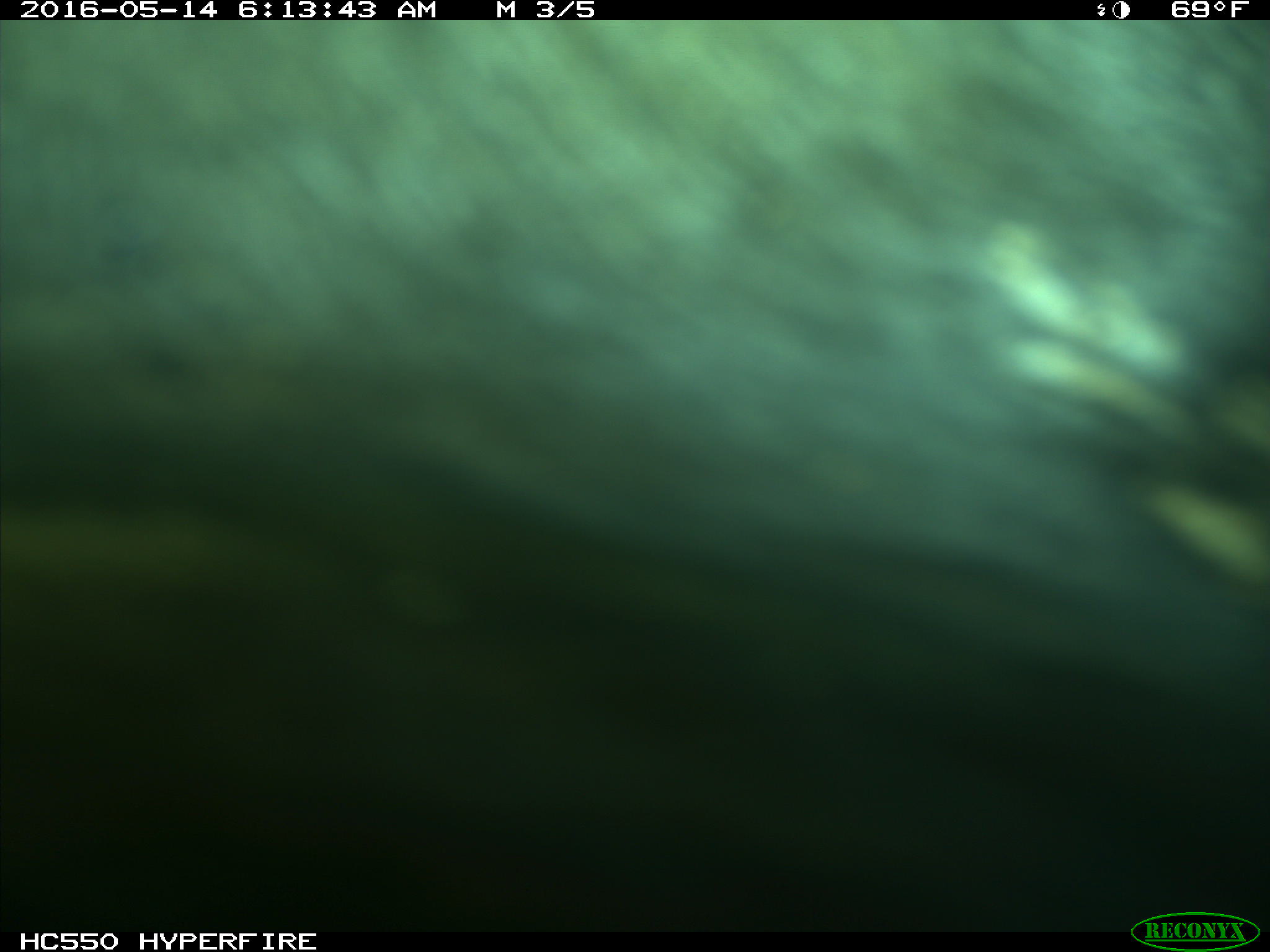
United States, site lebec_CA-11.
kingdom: Animalia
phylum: Chordata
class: Mammalia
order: Artiodactyla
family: Bovidae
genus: Bos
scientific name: Bos taurus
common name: domestic cow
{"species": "Bos taurus (domestic cow)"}